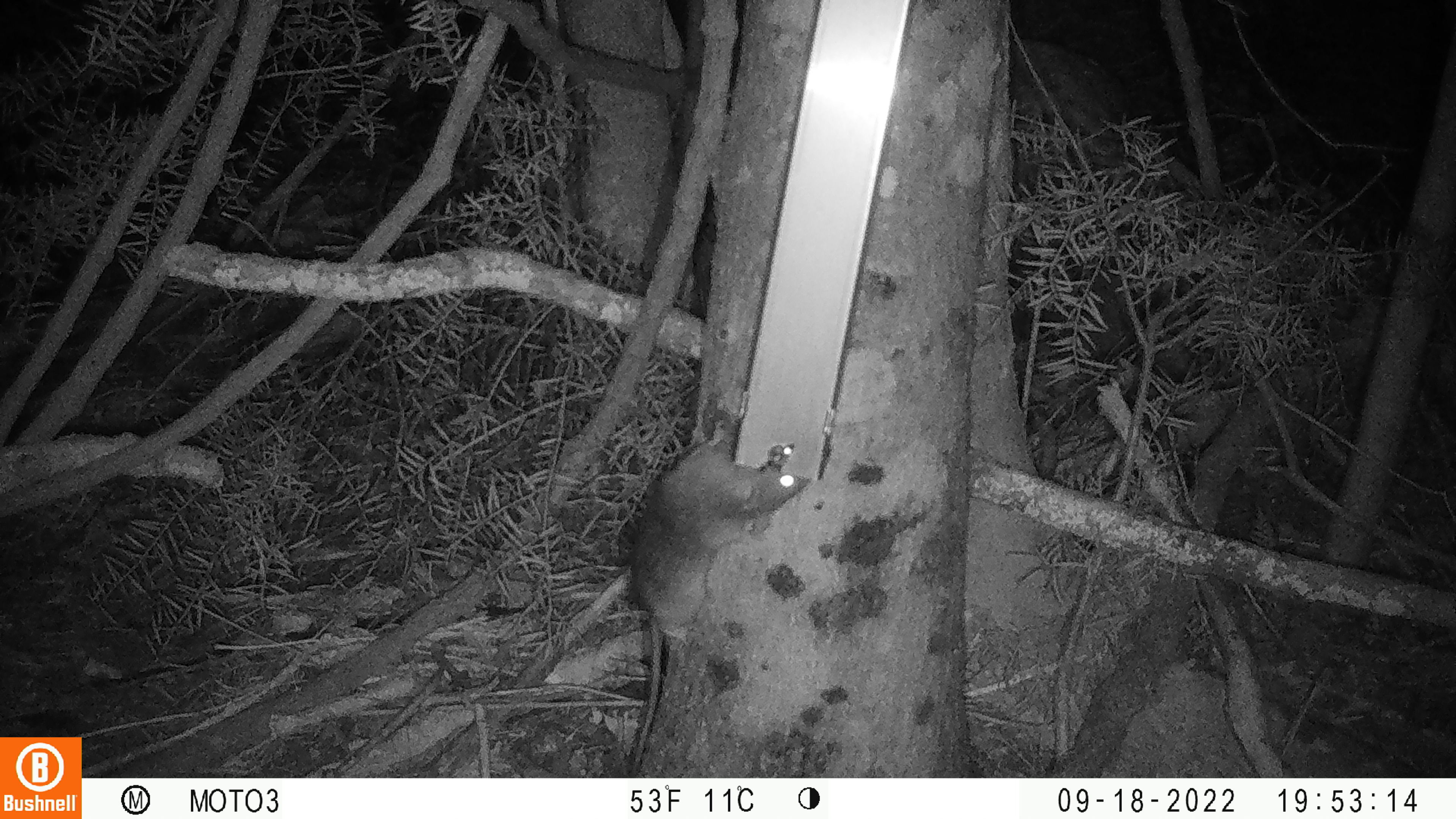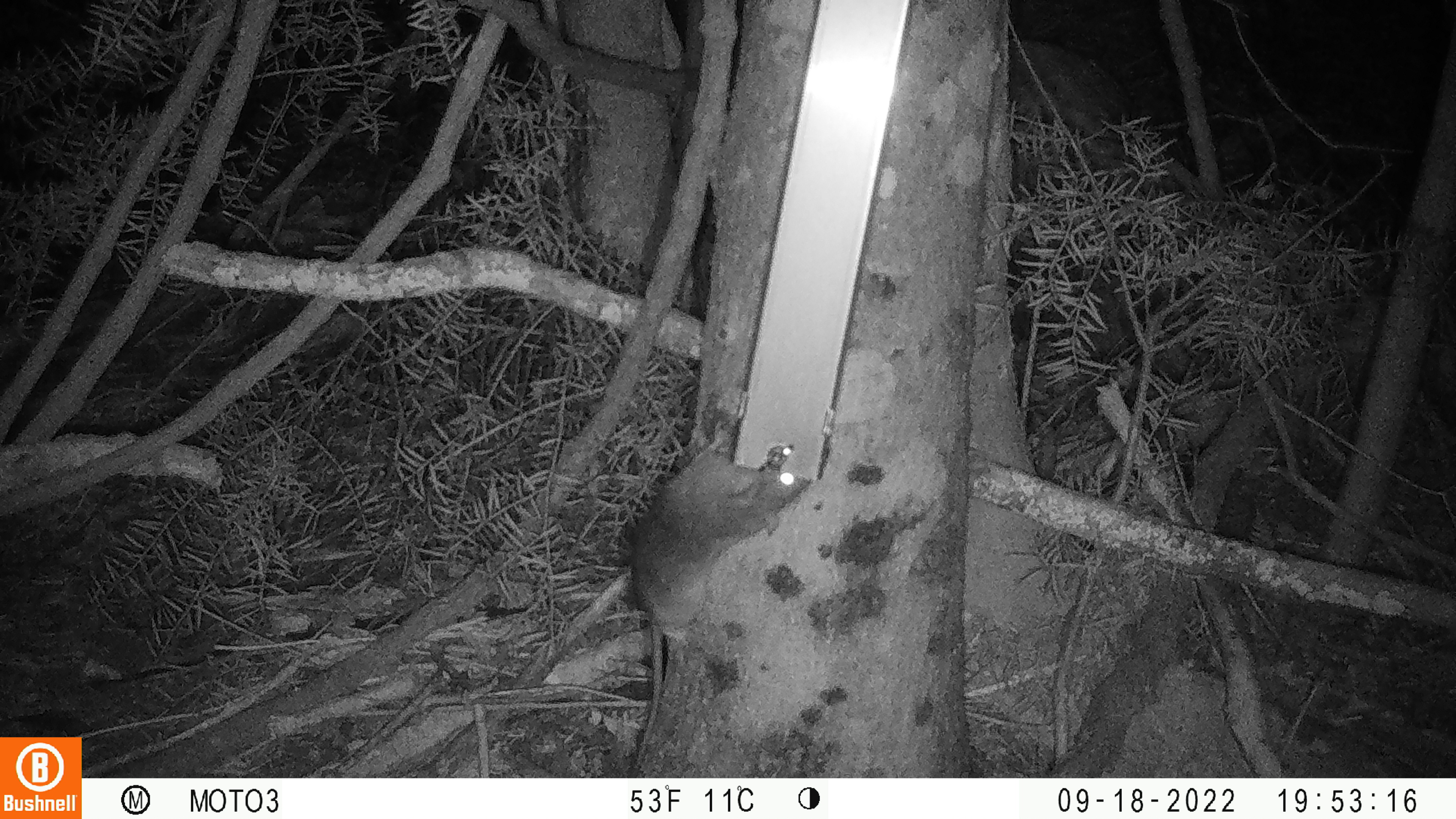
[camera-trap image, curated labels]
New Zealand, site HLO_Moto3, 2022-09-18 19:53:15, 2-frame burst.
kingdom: Animalia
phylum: Chordata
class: Mammalia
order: Rodentia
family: Muridae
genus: Rattus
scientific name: Rattus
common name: rat